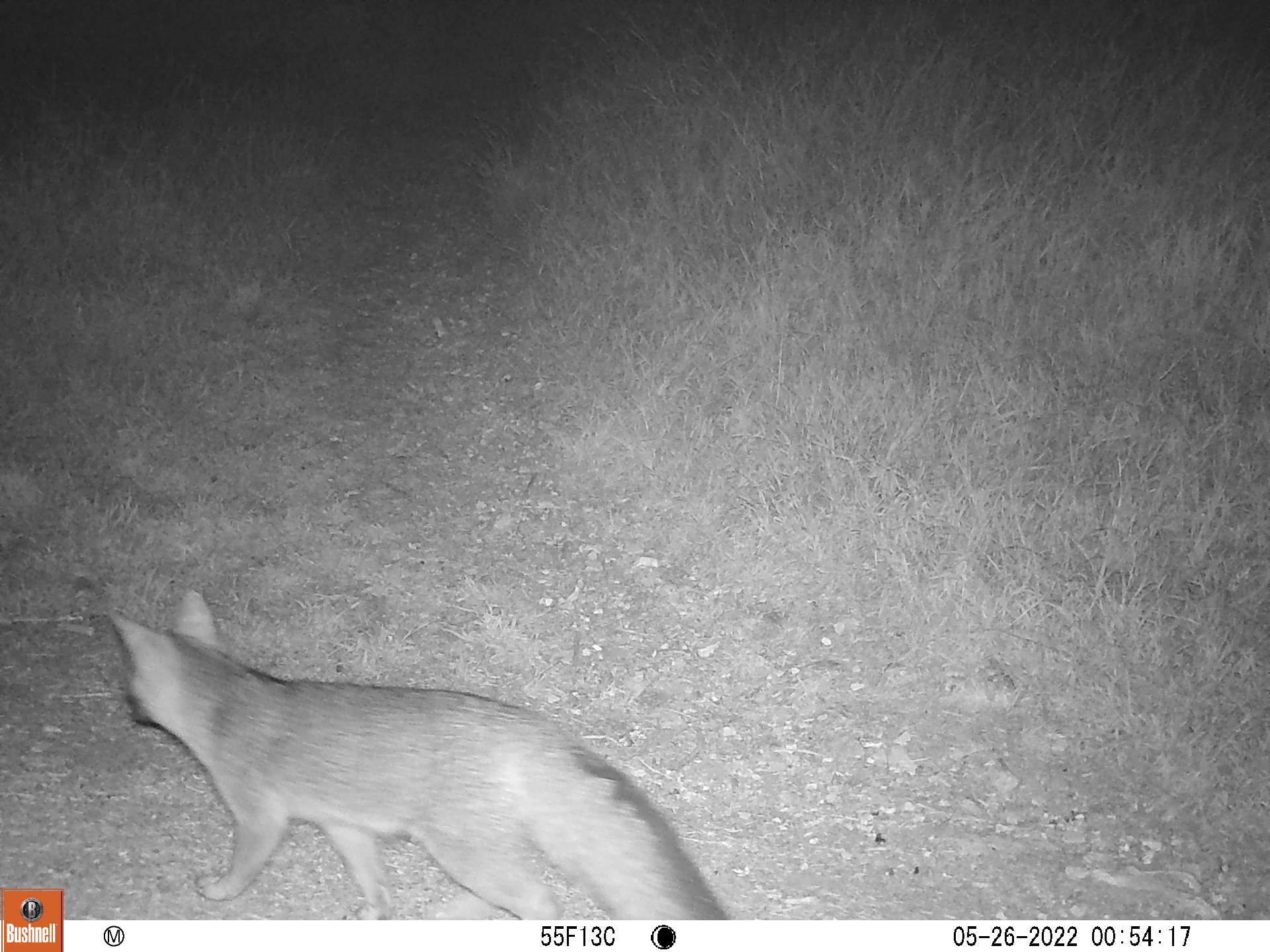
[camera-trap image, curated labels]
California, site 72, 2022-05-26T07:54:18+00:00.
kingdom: Animalia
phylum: Chordata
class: Mammalia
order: Carnivora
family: Canidae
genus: Urocyon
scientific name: Urocyon cinereoargenteus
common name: gray fox